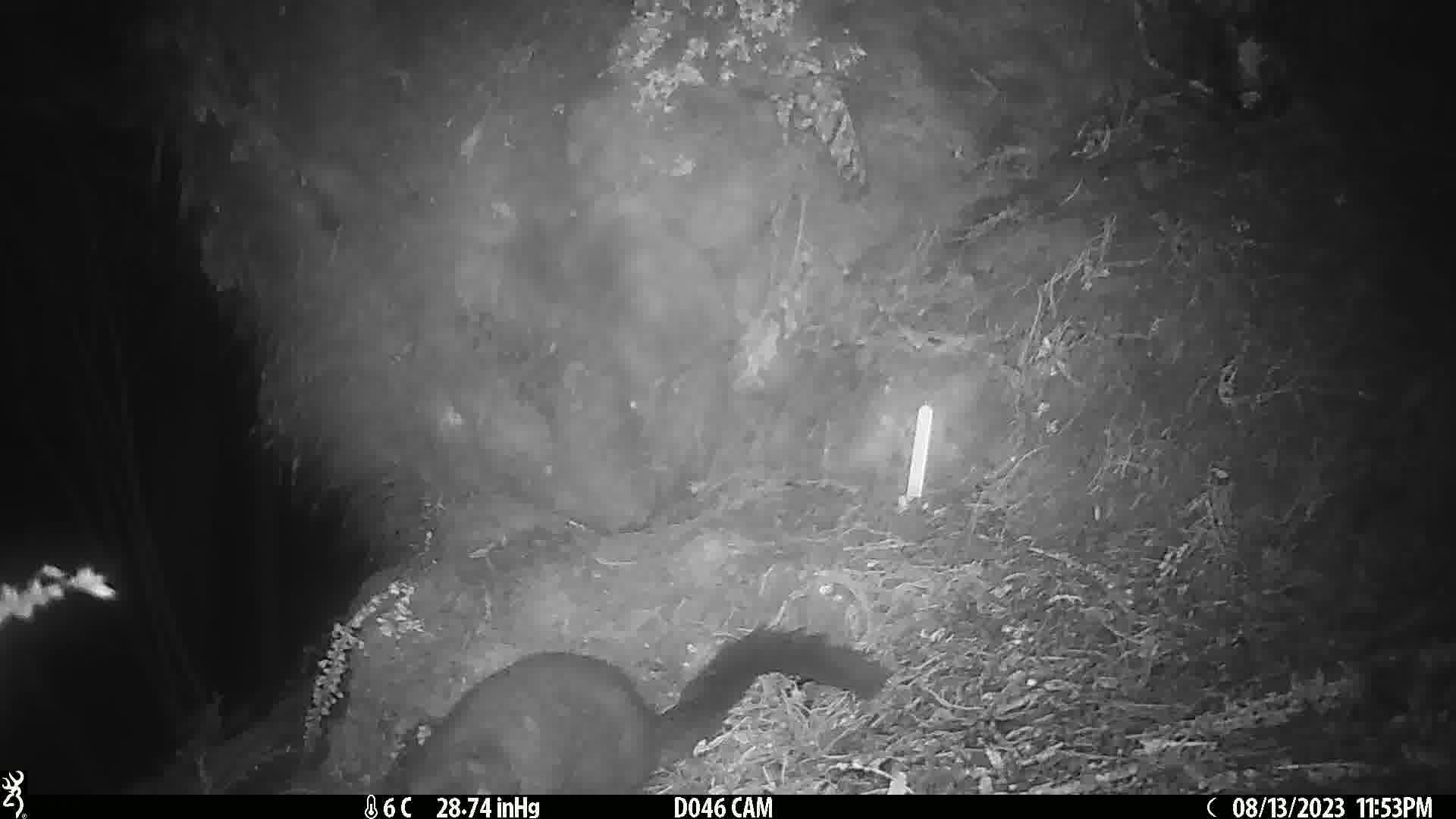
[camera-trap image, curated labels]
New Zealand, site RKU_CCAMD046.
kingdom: Animalia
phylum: Chordata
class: Mammalia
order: Diprotodontia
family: Phalangeridae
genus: Trichosurus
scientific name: Trichosurus vulpecula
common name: common brushtail possum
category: possum